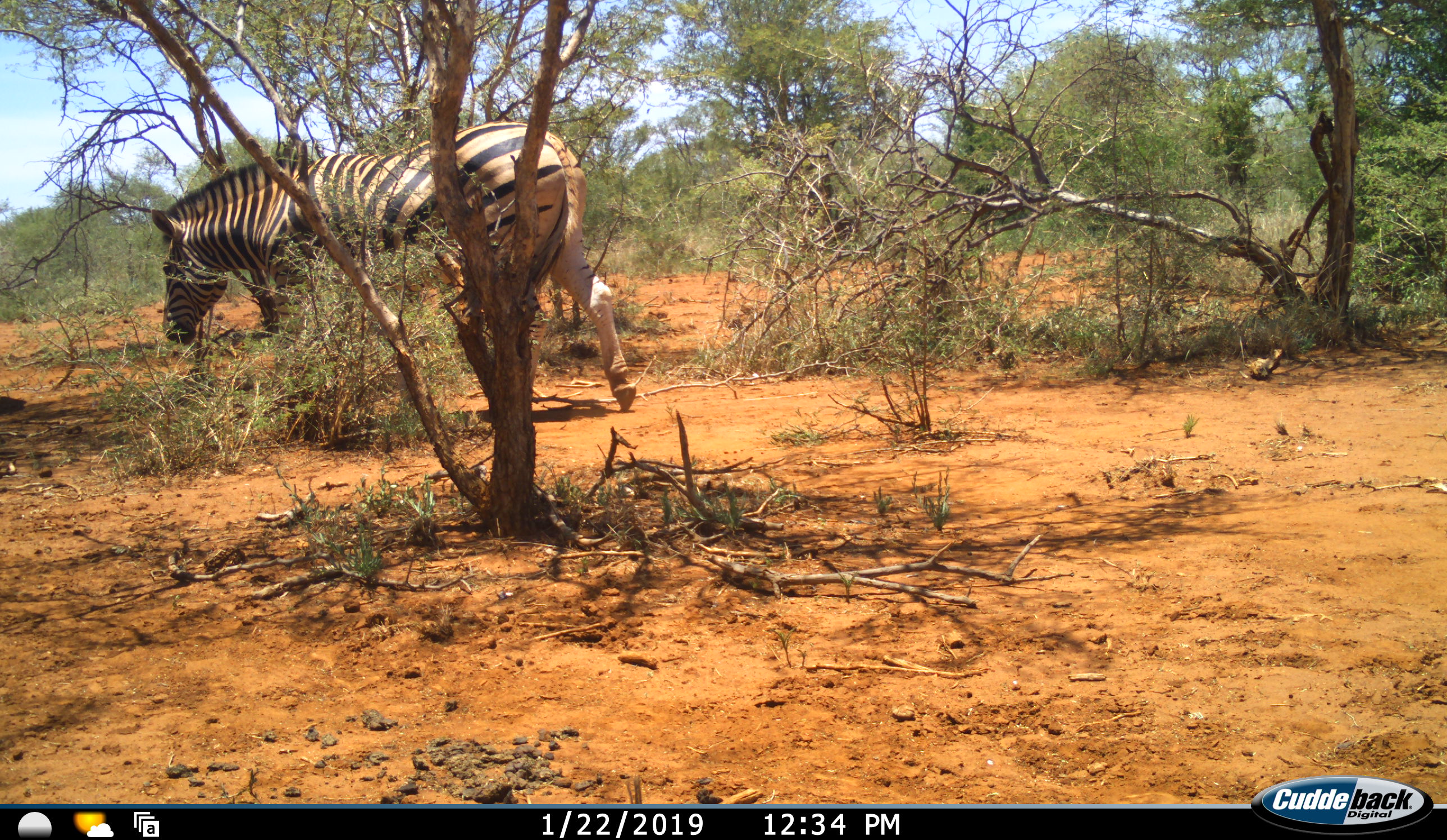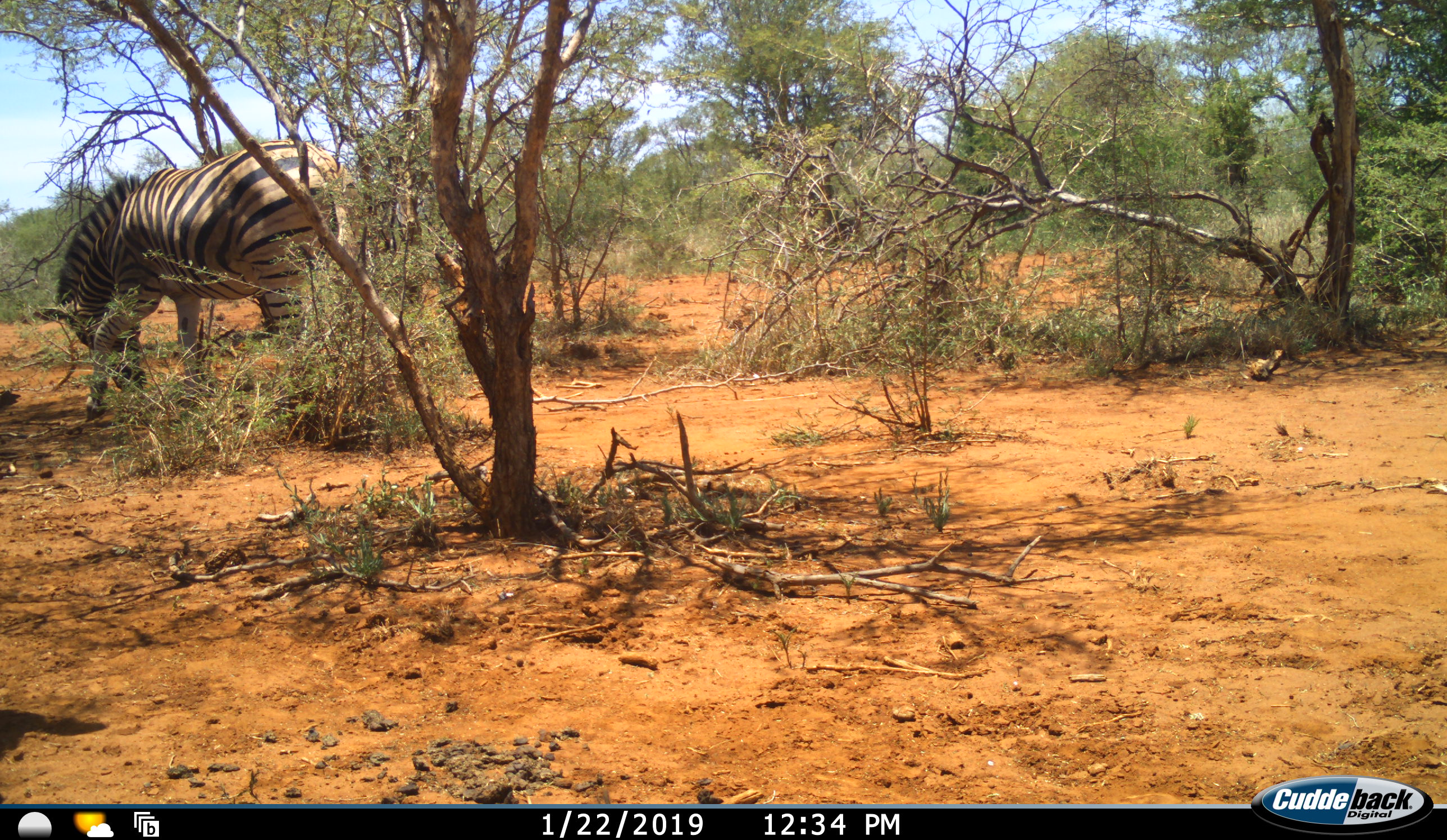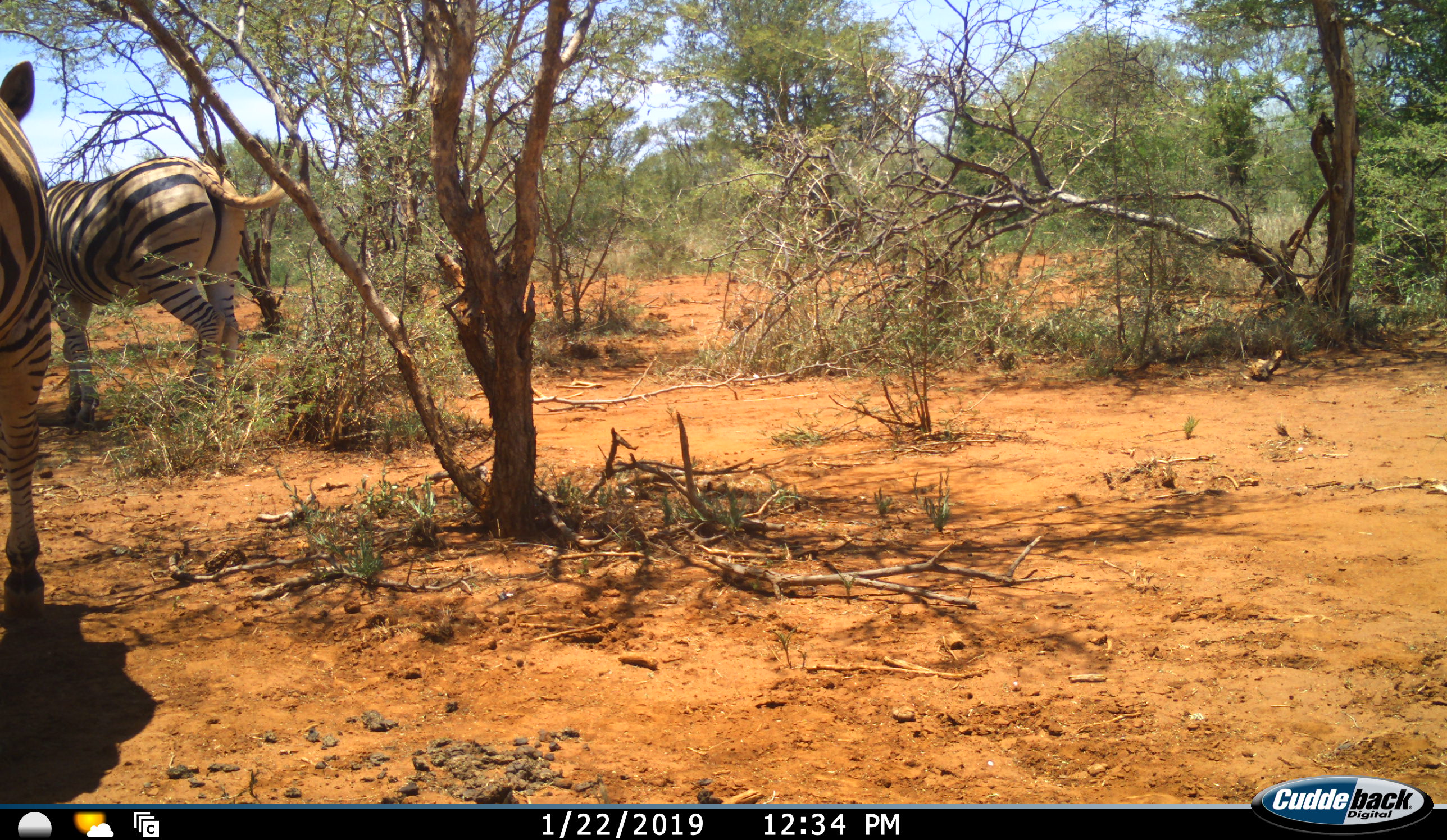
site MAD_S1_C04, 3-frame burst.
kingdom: Animalia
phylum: Chordata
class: Mammalia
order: Perissodactyla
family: Equidae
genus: Equus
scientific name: Equus quagga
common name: plains zebra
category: zebraplains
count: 2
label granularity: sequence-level